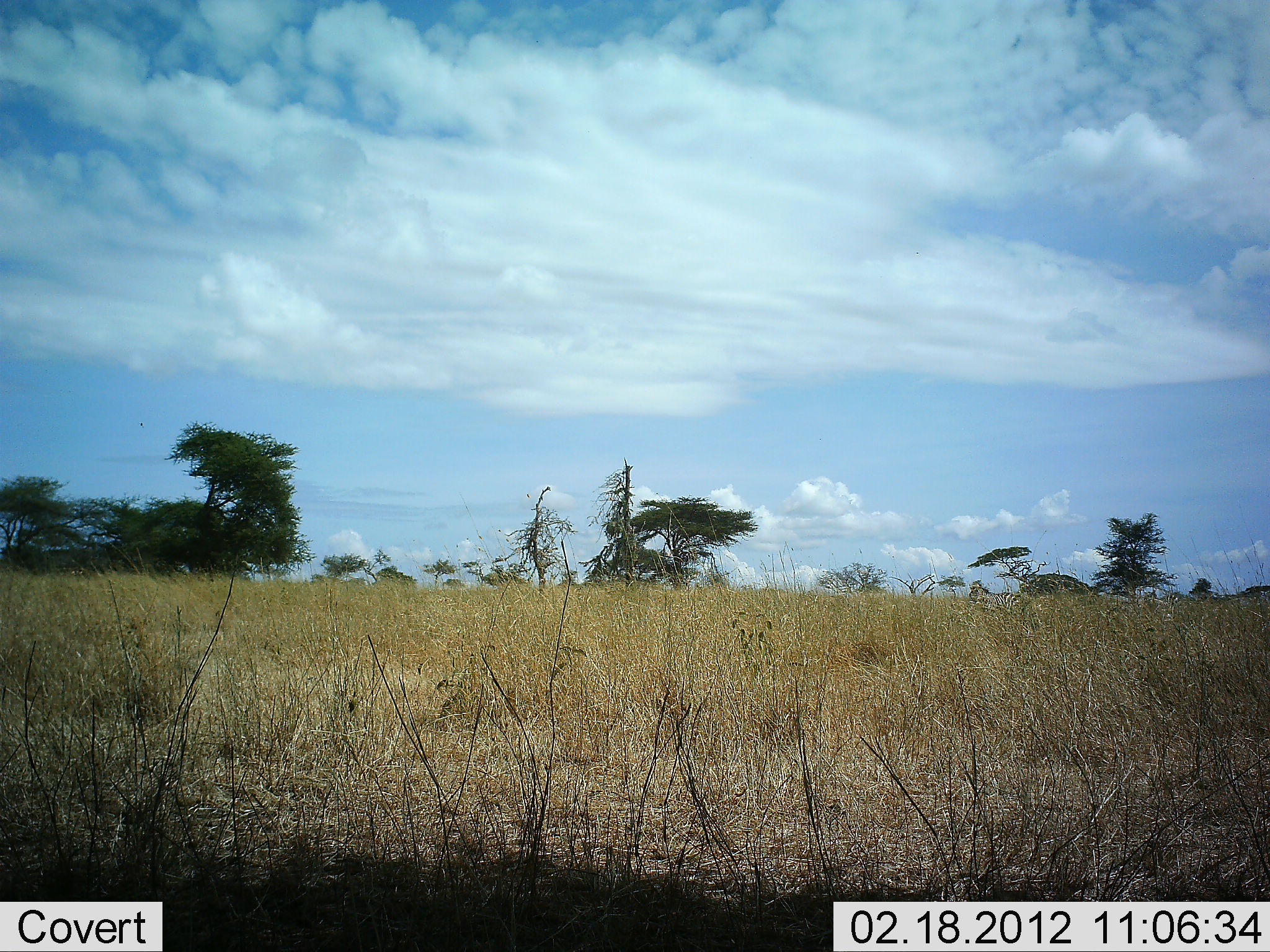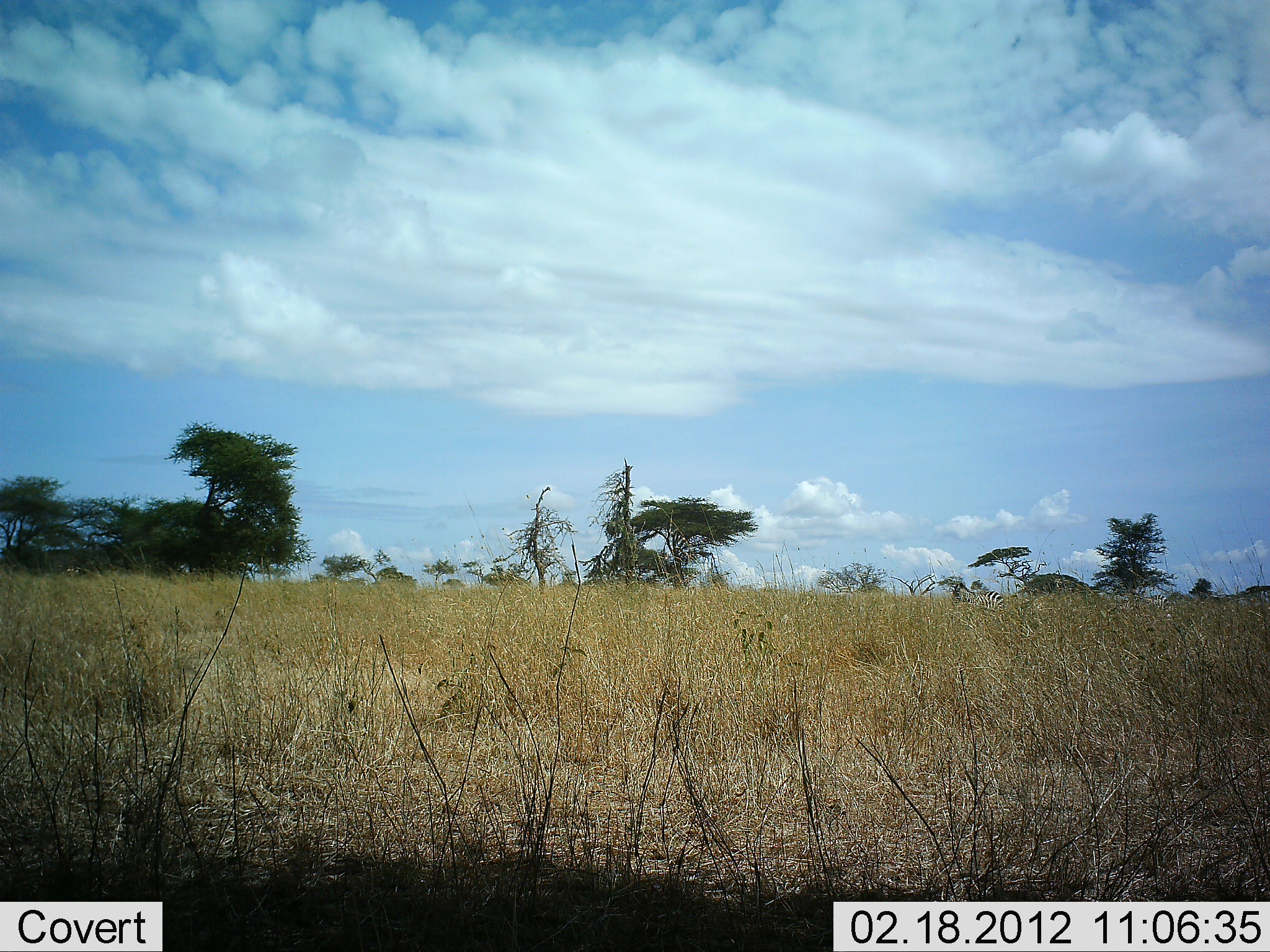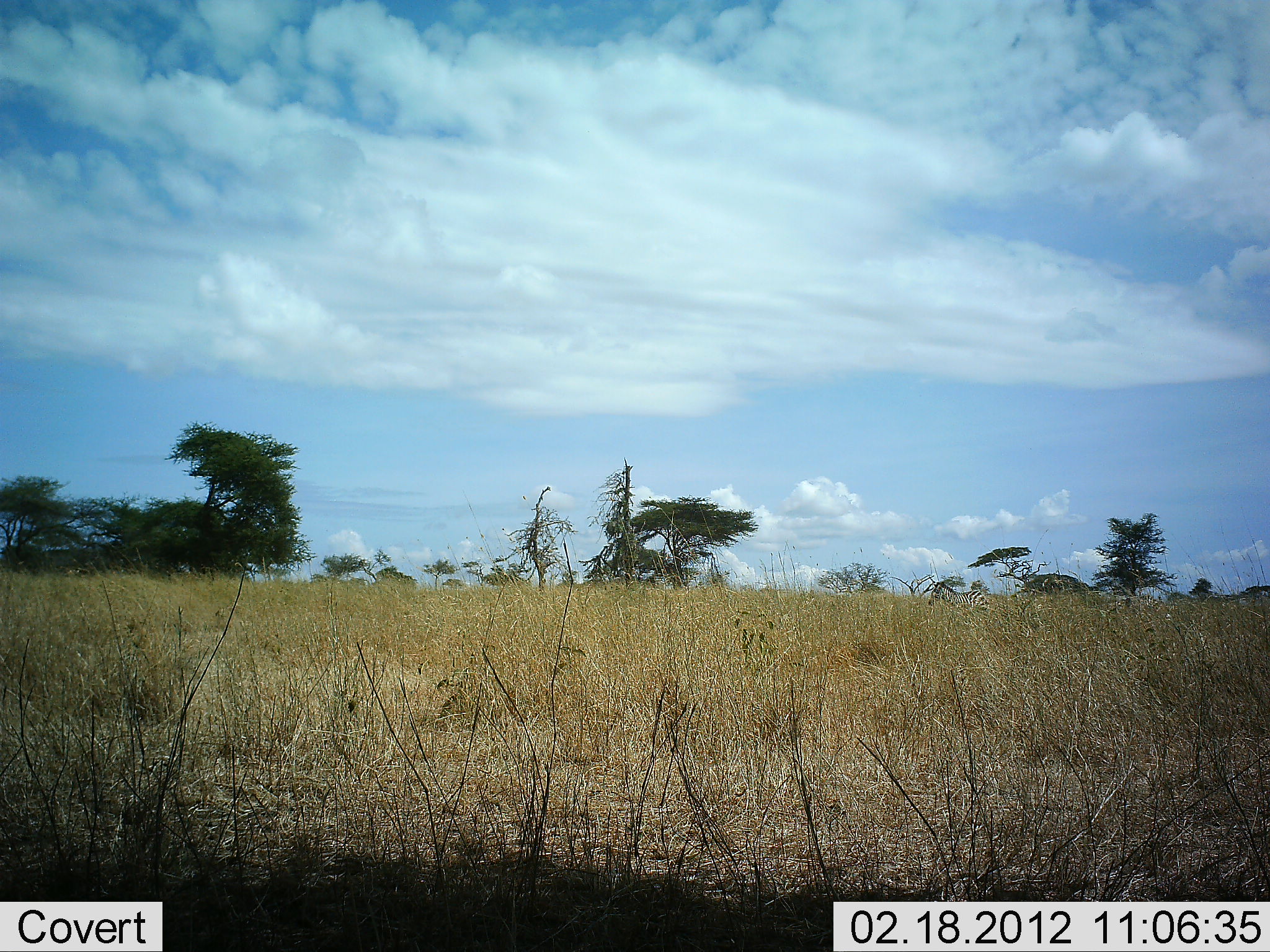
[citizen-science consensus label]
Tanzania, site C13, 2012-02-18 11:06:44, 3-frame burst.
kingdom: Animalia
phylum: Chordata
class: Mammalia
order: Perissodactyla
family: Equidae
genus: Equus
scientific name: Equus quagga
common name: plains zebra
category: zebra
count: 2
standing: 7%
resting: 0%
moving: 93%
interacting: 0%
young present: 7%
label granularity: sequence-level